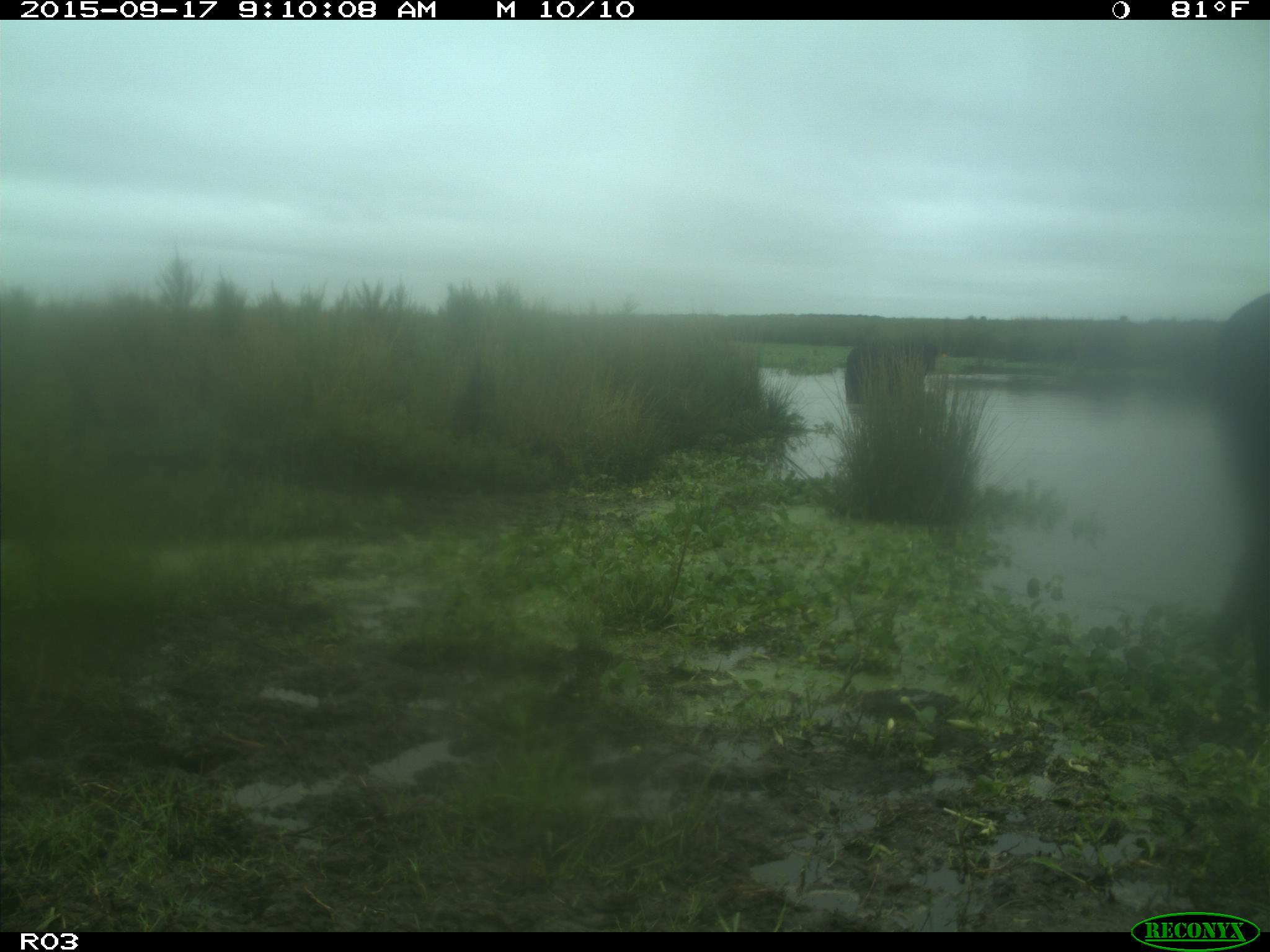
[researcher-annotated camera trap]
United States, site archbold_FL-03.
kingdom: Animalia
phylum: Chordata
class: Mammalia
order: Artiodactyla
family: Bovidae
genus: Bos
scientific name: Bos taurus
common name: domestic cow